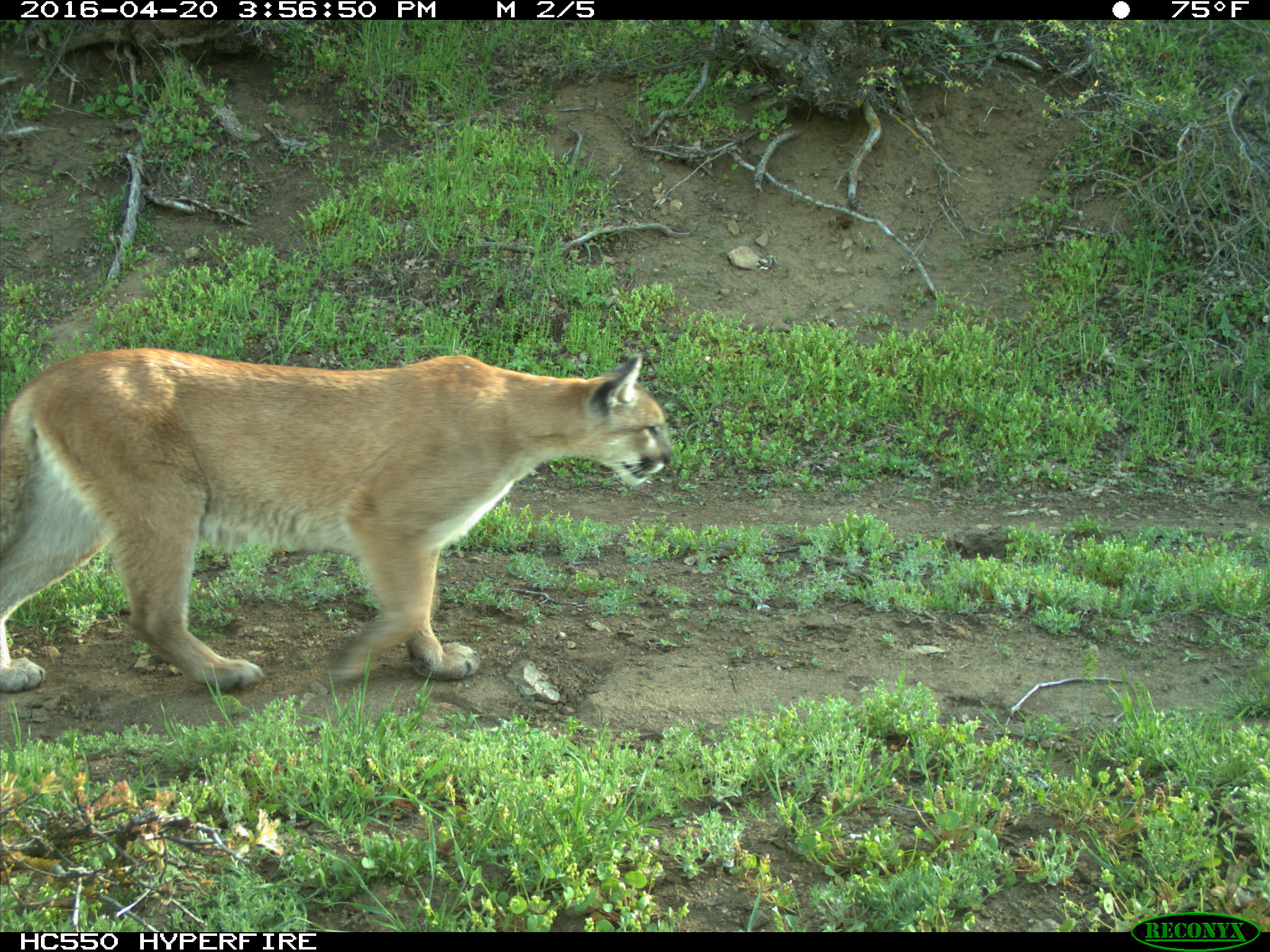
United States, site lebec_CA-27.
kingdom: Animalia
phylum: Chordata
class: Mammalia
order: Carnivora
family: Felidae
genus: Puma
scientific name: Puma concolor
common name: mountain lion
Puma concolor (mountain lion).